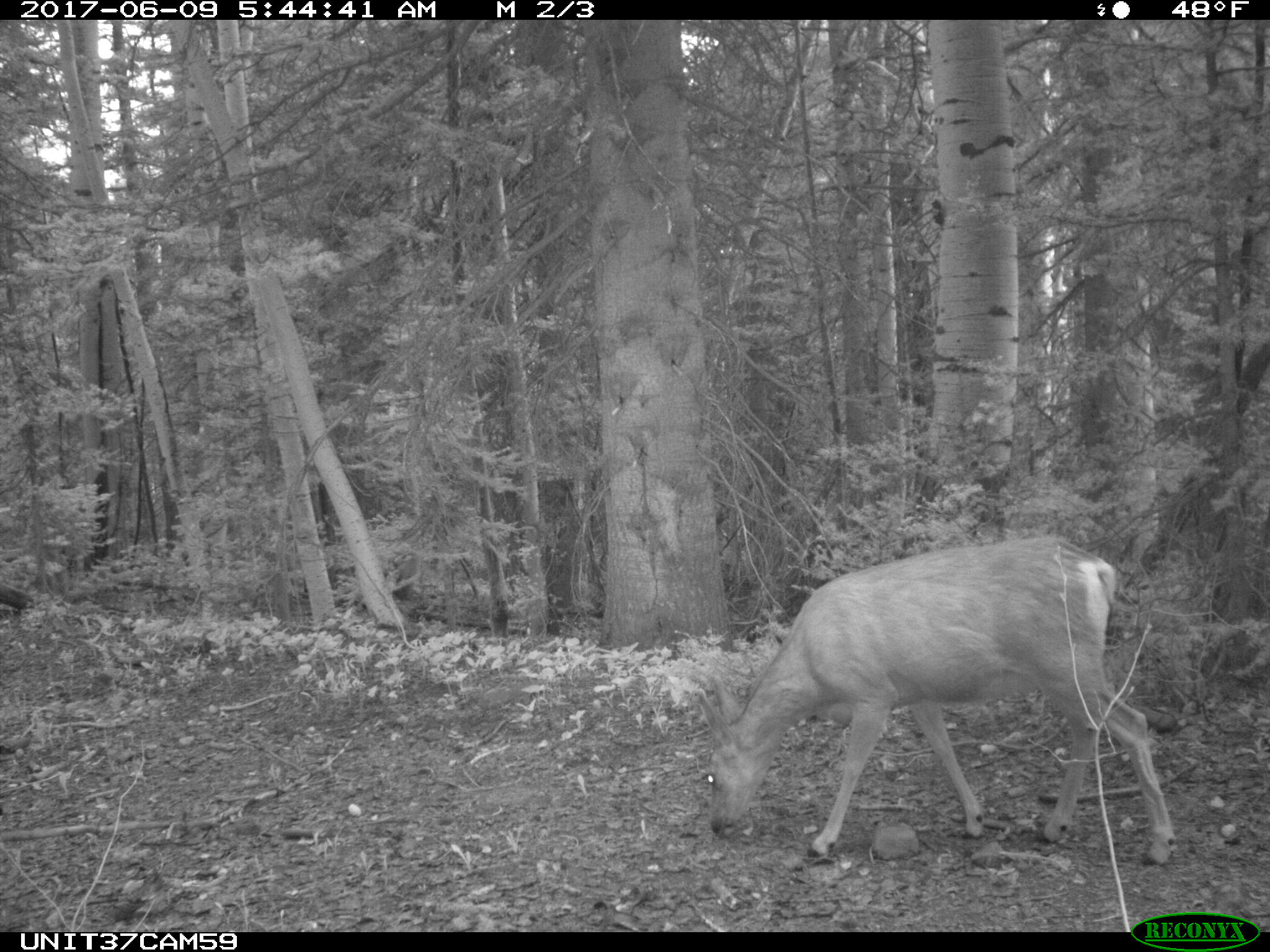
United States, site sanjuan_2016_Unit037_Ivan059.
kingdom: Animalia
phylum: Chordata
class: Mammalia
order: Artiodactyla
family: Cervidae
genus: Odocoileus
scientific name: Odocoileus hemionus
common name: mule deer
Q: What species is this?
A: Odocoileus hemionus (mule deer).